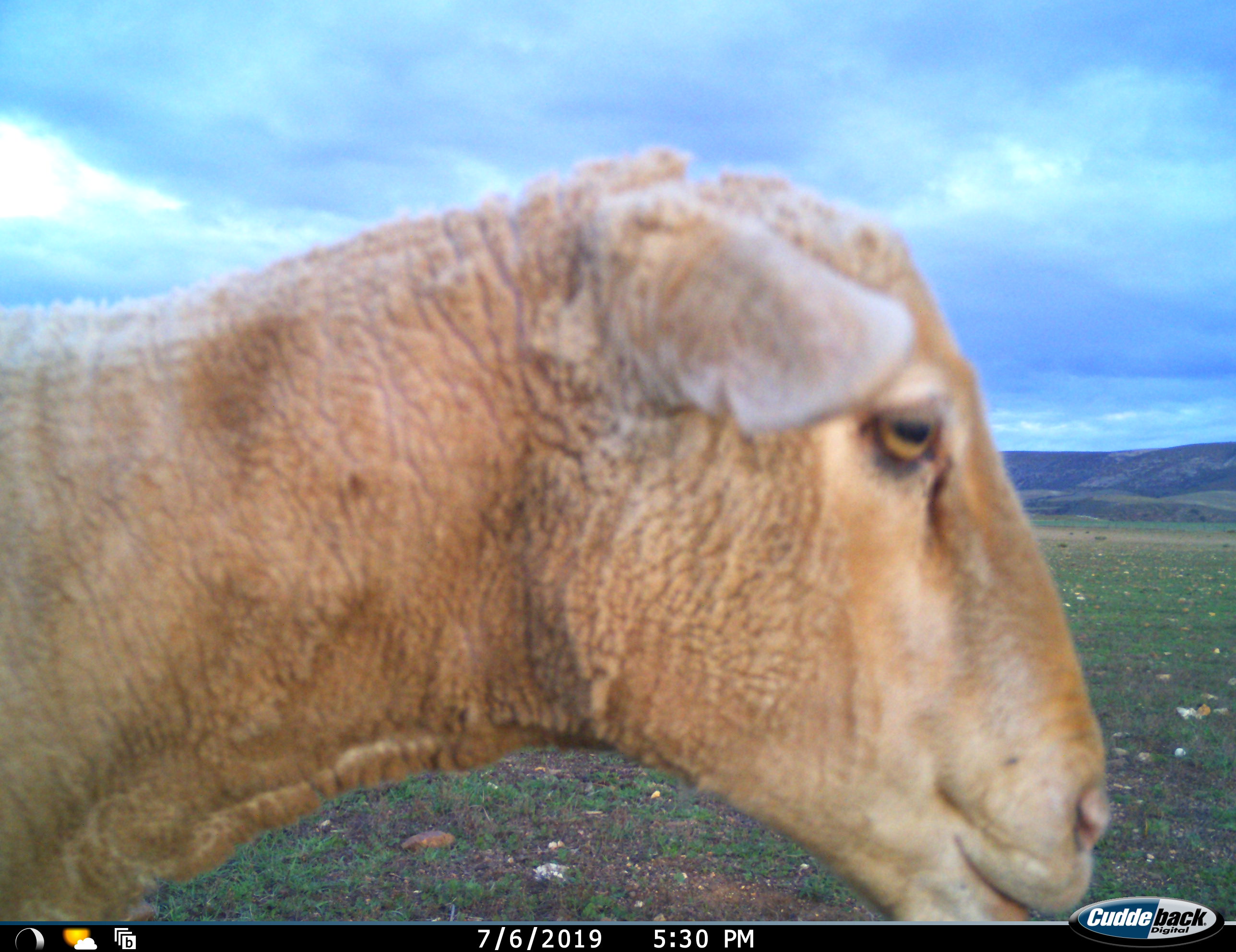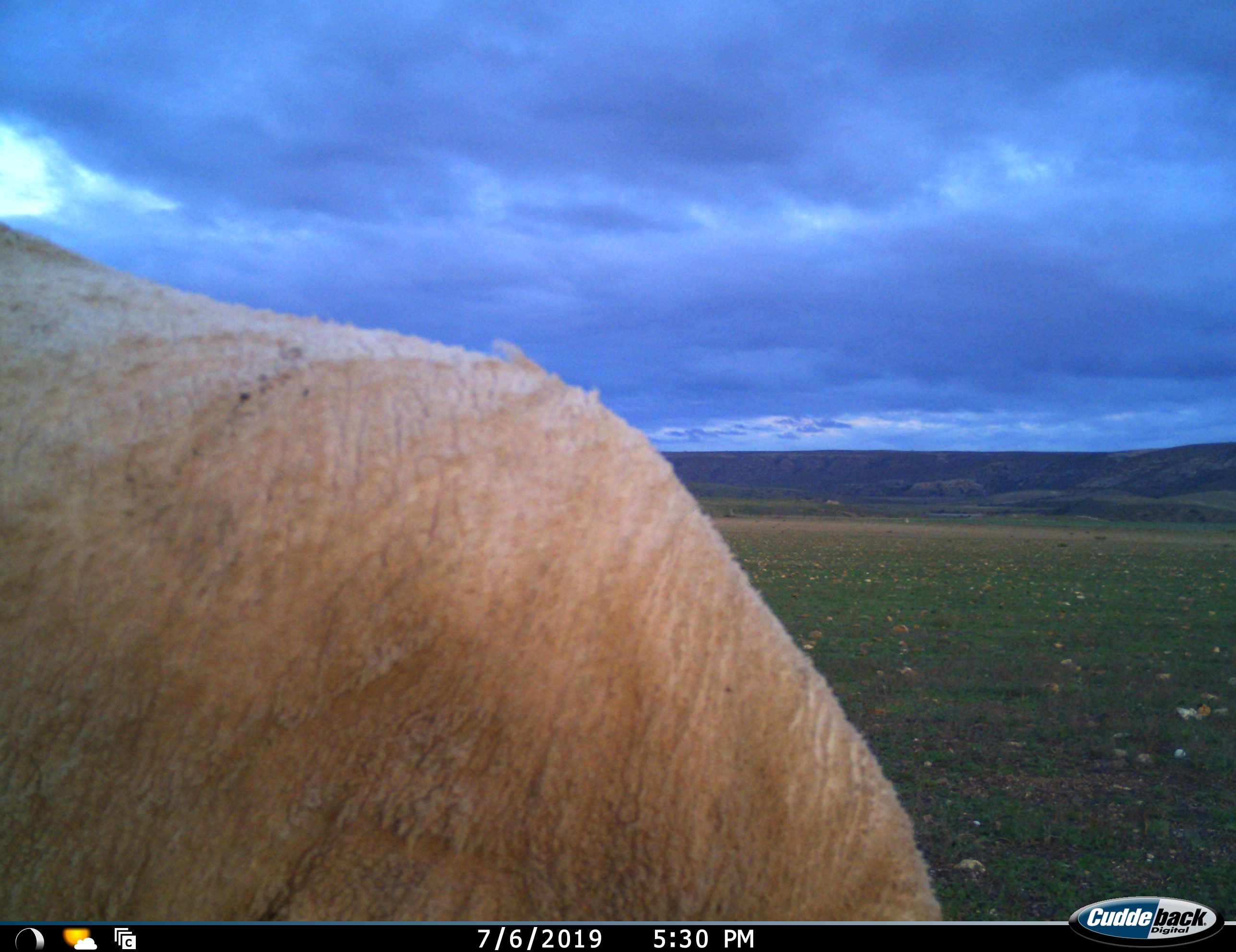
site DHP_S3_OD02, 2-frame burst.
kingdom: Animalia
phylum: Chordata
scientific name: Vertebrata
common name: domestic animal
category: domesticanimal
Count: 1.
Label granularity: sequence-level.